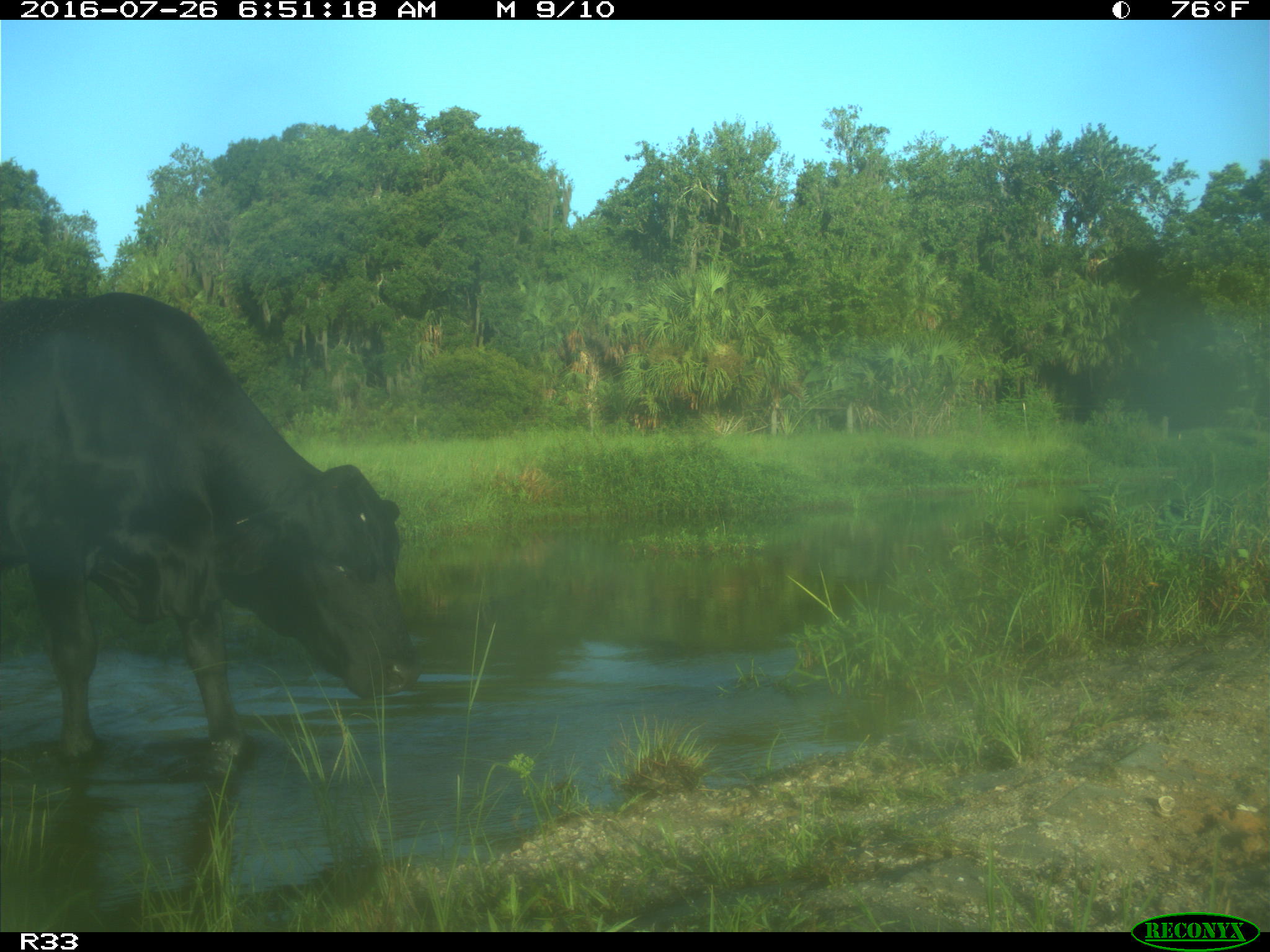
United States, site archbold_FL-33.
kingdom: Animalia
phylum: Chordata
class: Mammalia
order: Artiodactyla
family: Bovidae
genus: Bos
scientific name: Bos taurus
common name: domestic cow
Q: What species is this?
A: Bos taurus (domestic cow).